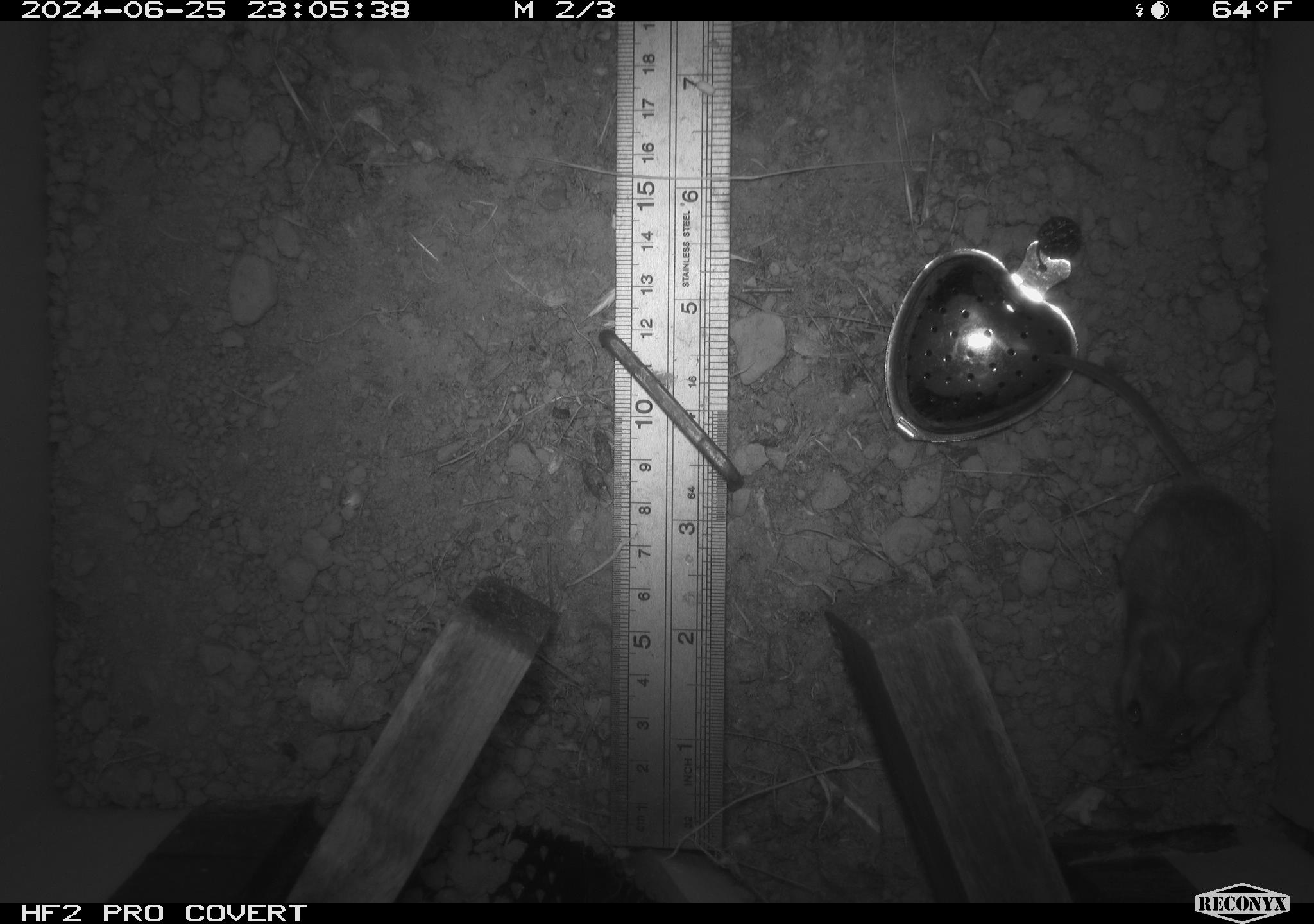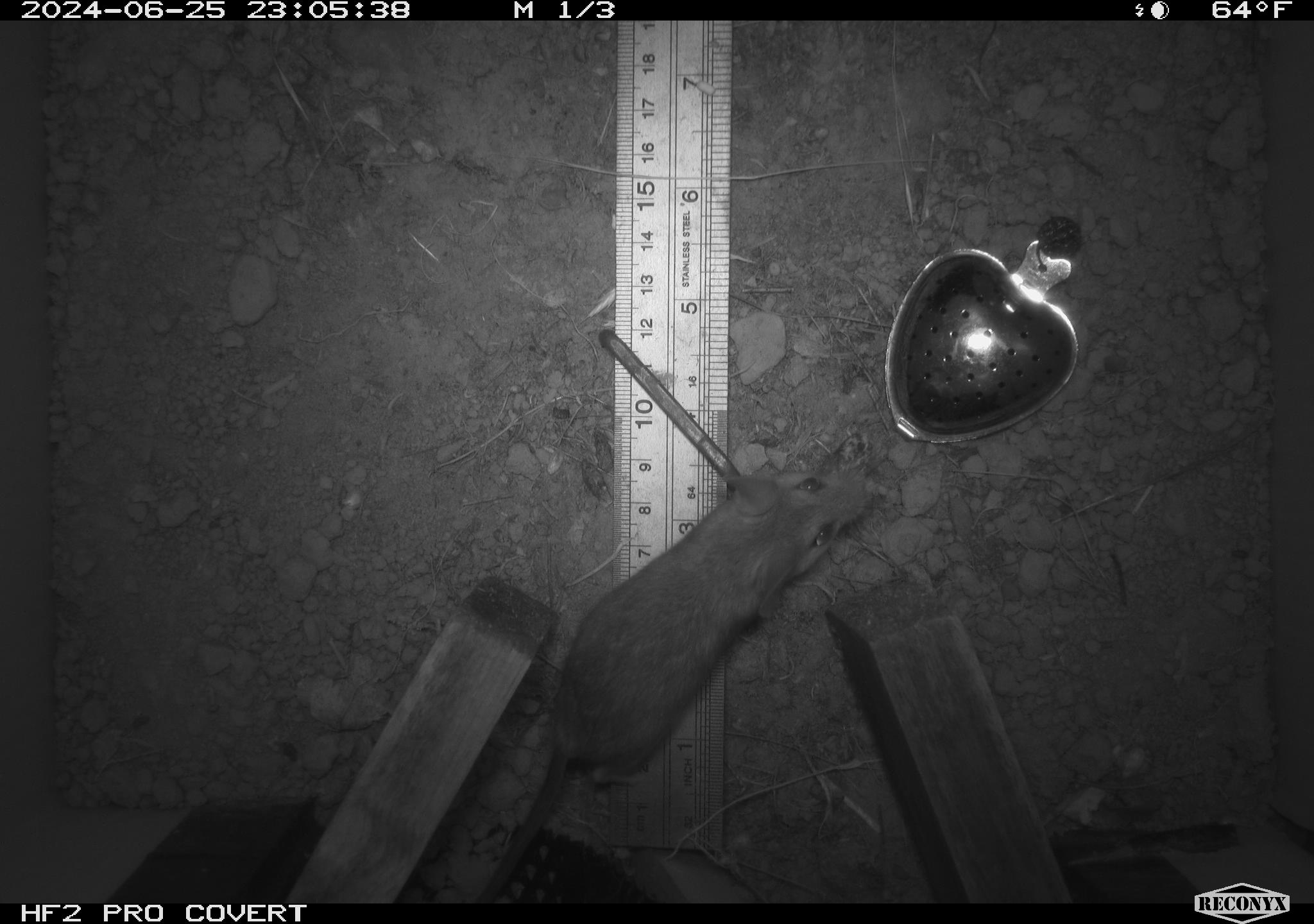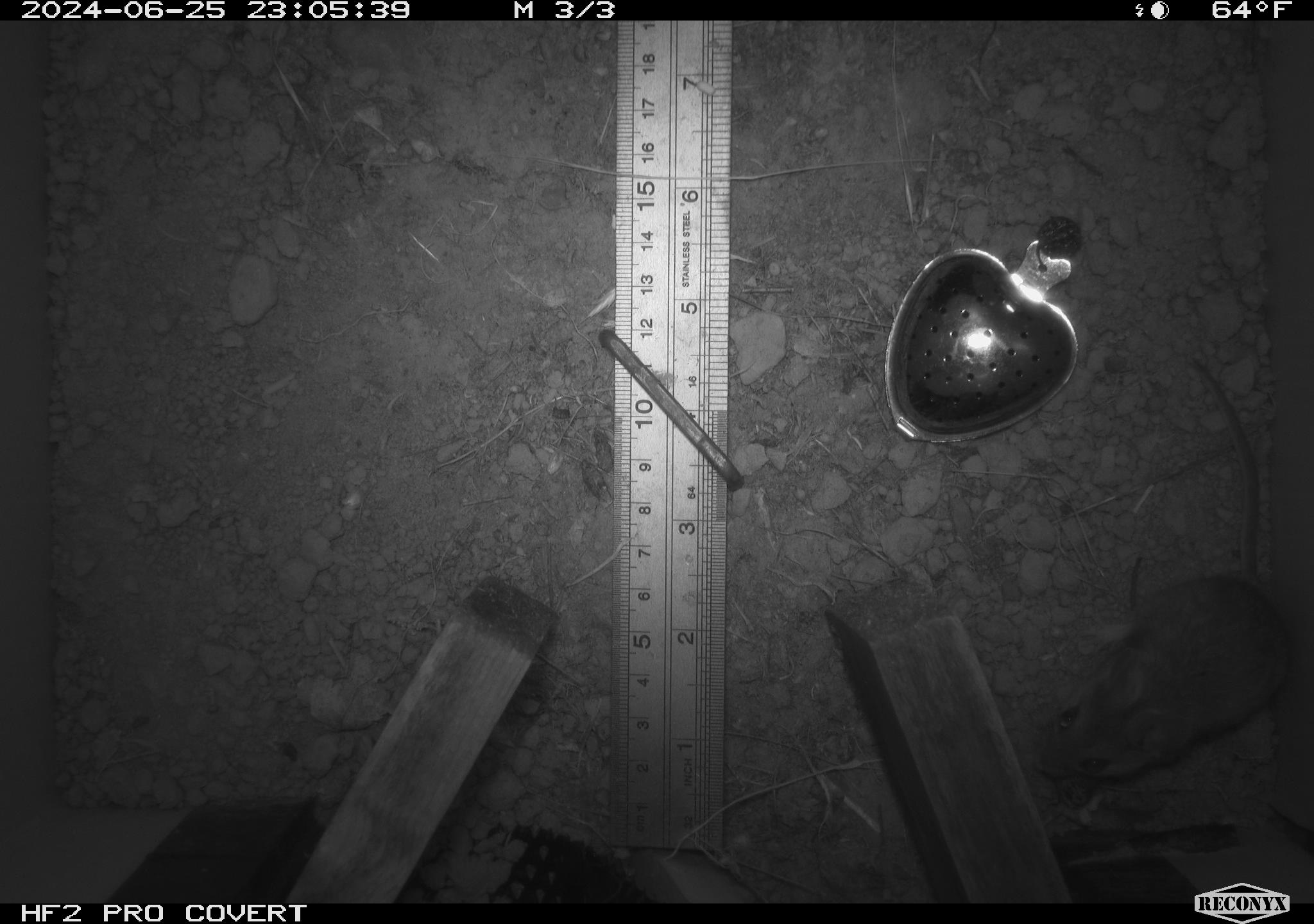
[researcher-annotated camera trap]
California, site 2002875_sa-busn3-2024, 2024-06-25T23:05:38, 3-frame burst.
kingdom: Animalia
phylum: Chordata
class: Mammalia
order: Rodentia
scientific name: Rodentia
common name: mouse species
Mouse species (Rodentia).